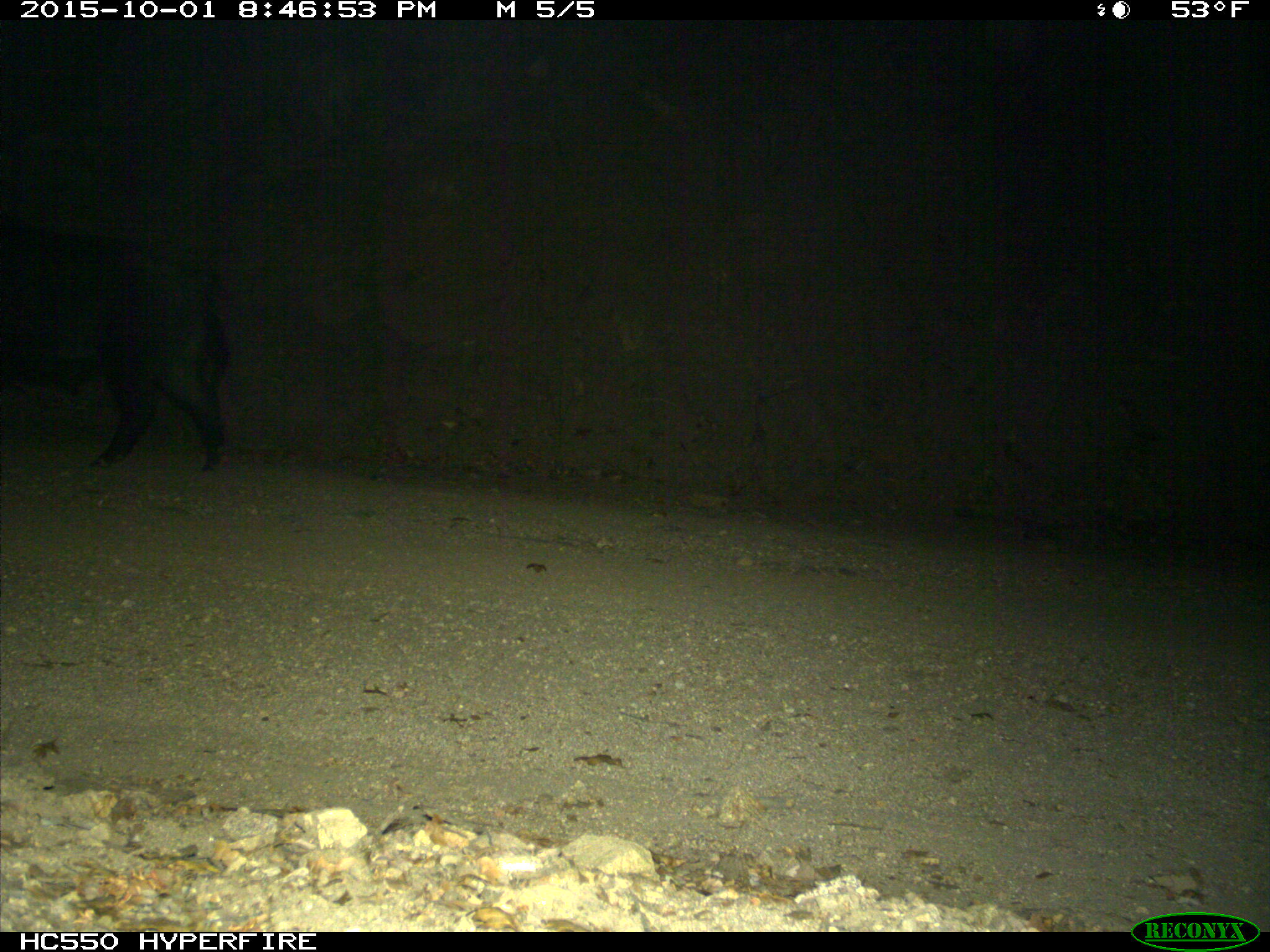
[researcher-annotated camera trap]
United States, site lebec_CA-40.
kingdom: Animalia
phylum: Chordata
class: Mammalia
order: Artiodactyla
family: Suidae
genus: Sus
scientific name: Sus scrofa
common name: wild boar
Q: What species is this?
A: Sus scrofa (wild boar).